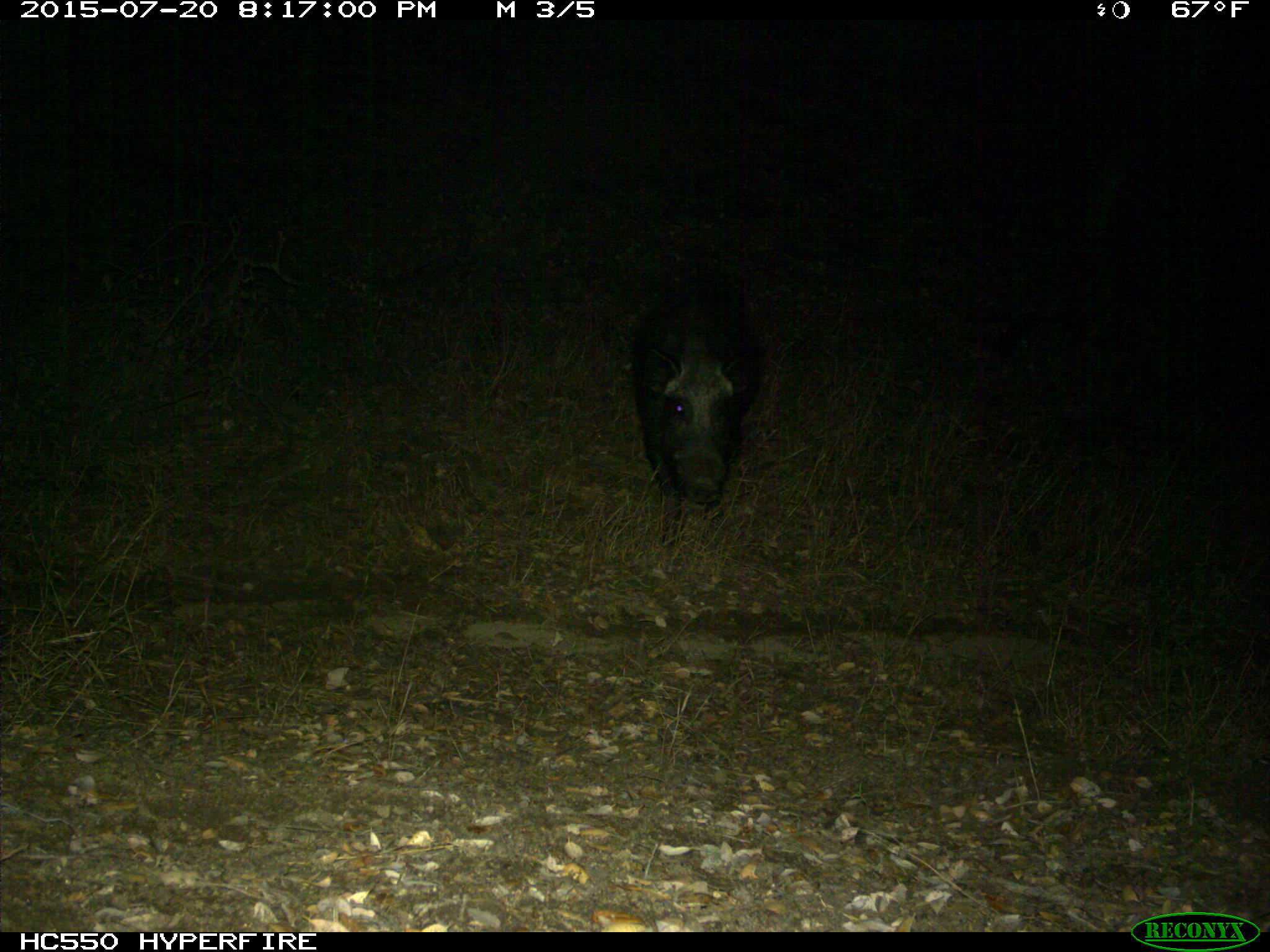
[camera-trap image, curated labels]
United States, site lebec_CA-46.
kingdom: Animalia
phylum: Chordata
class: Mammalia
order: Artiodactyla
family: Suidae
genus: Sus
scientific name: Sus scrofa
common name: wild boar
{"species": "Sus scrofa (wild boar)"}